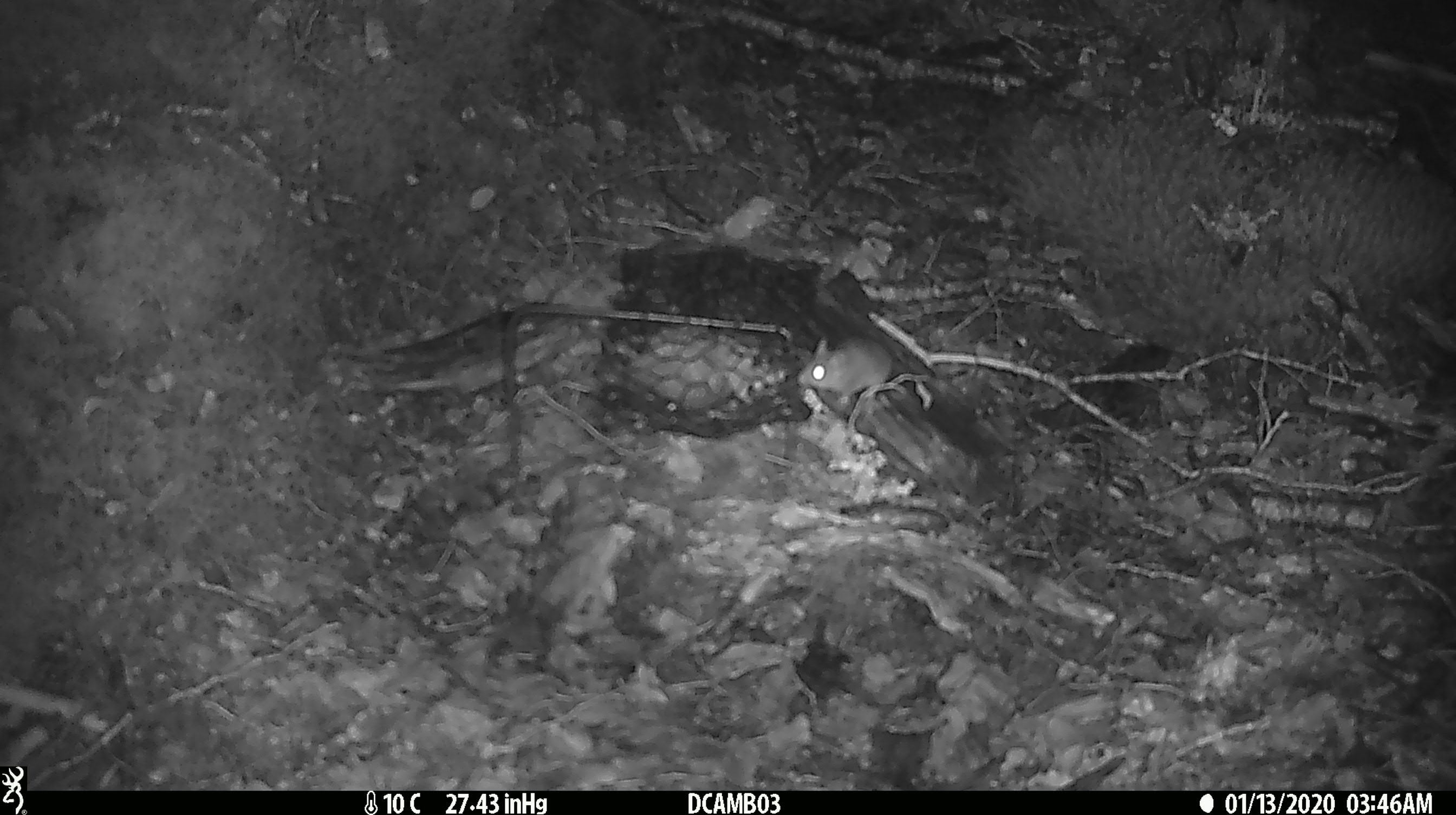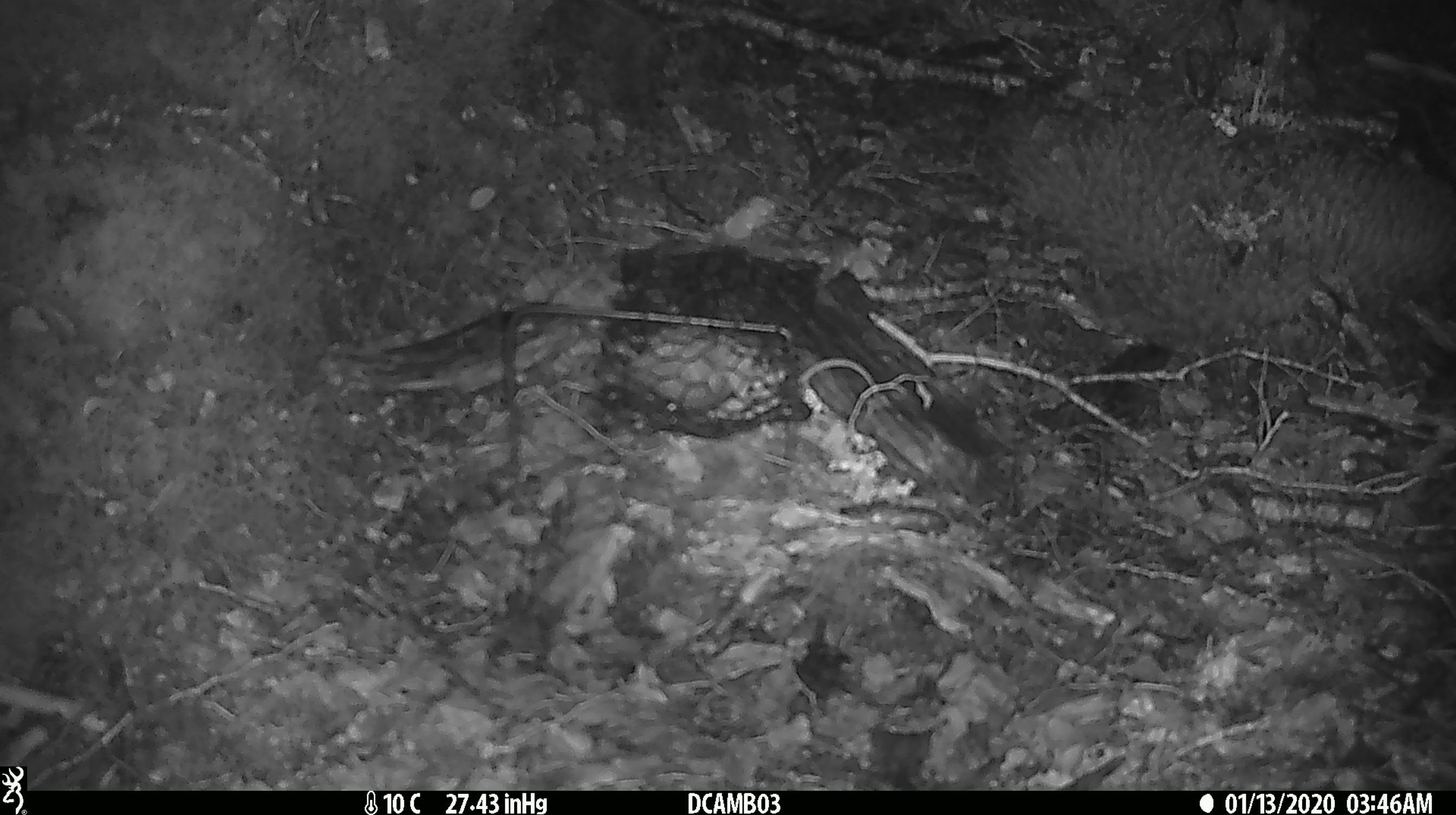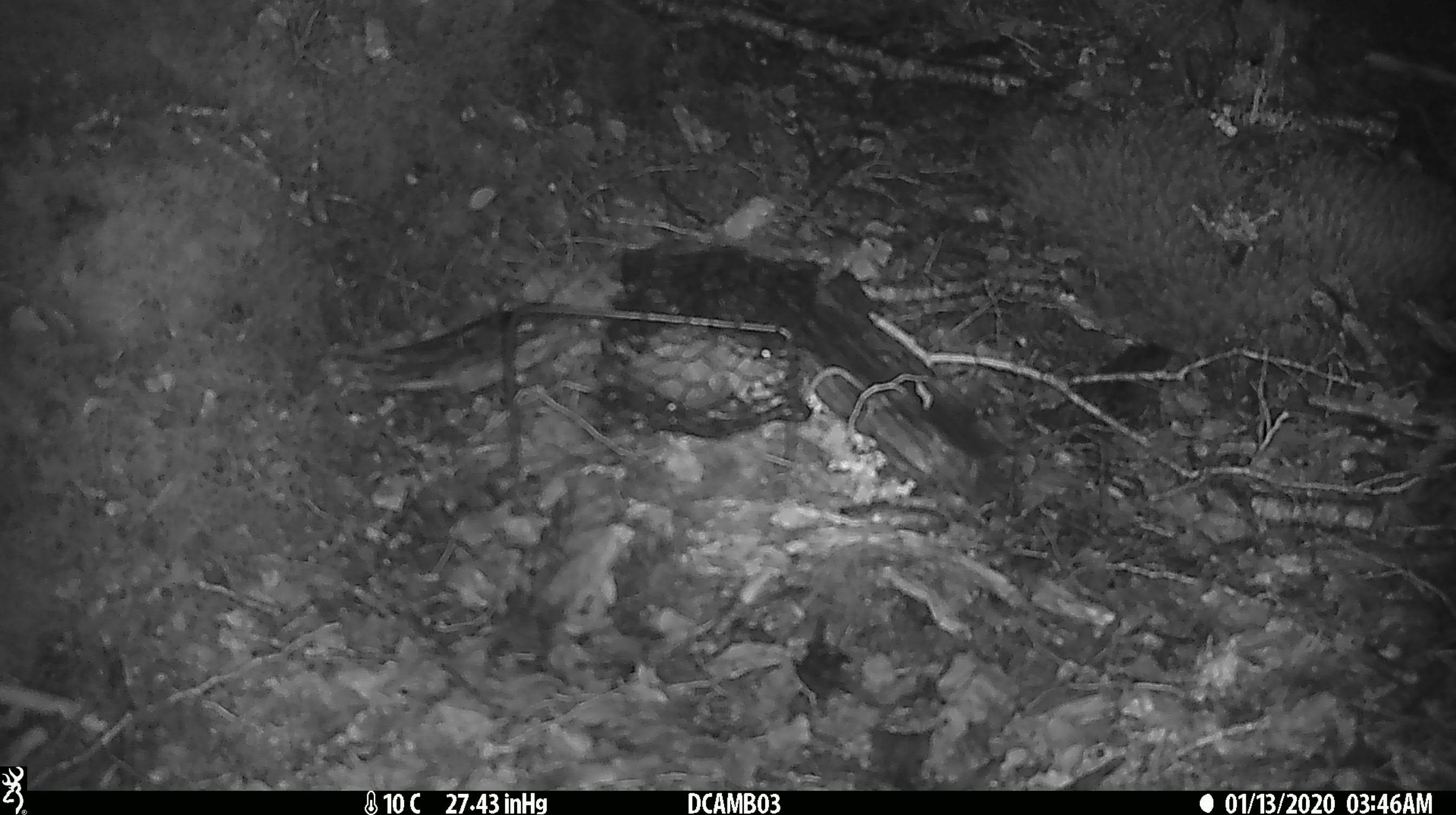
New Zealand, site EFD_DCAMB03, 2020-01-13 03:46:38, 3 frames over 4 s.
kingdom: Animalia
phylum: Chordata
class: Mammalia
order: Rodentia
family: Muridae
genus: Mus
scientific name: Mus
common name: mouse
Mouse (Mus).